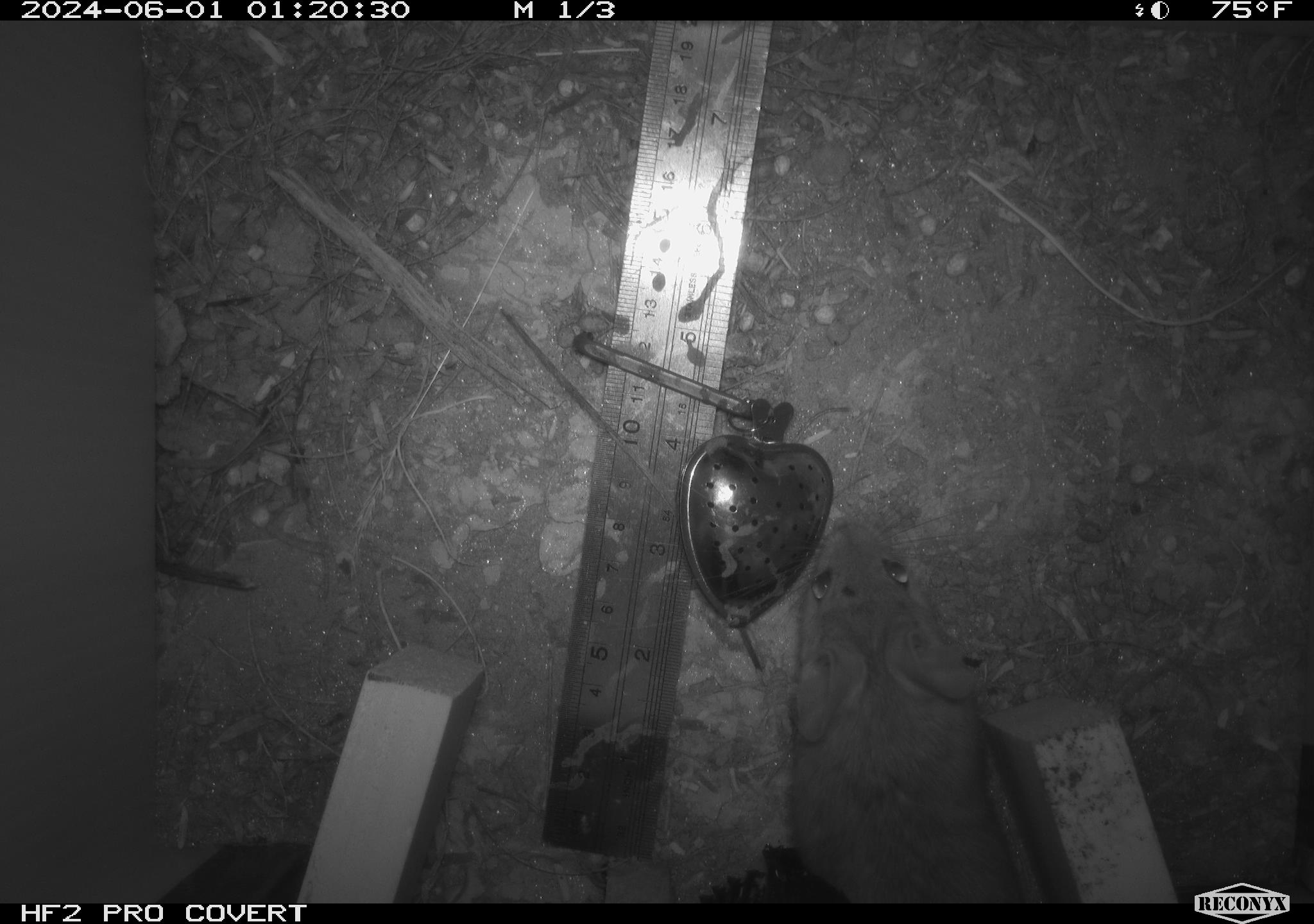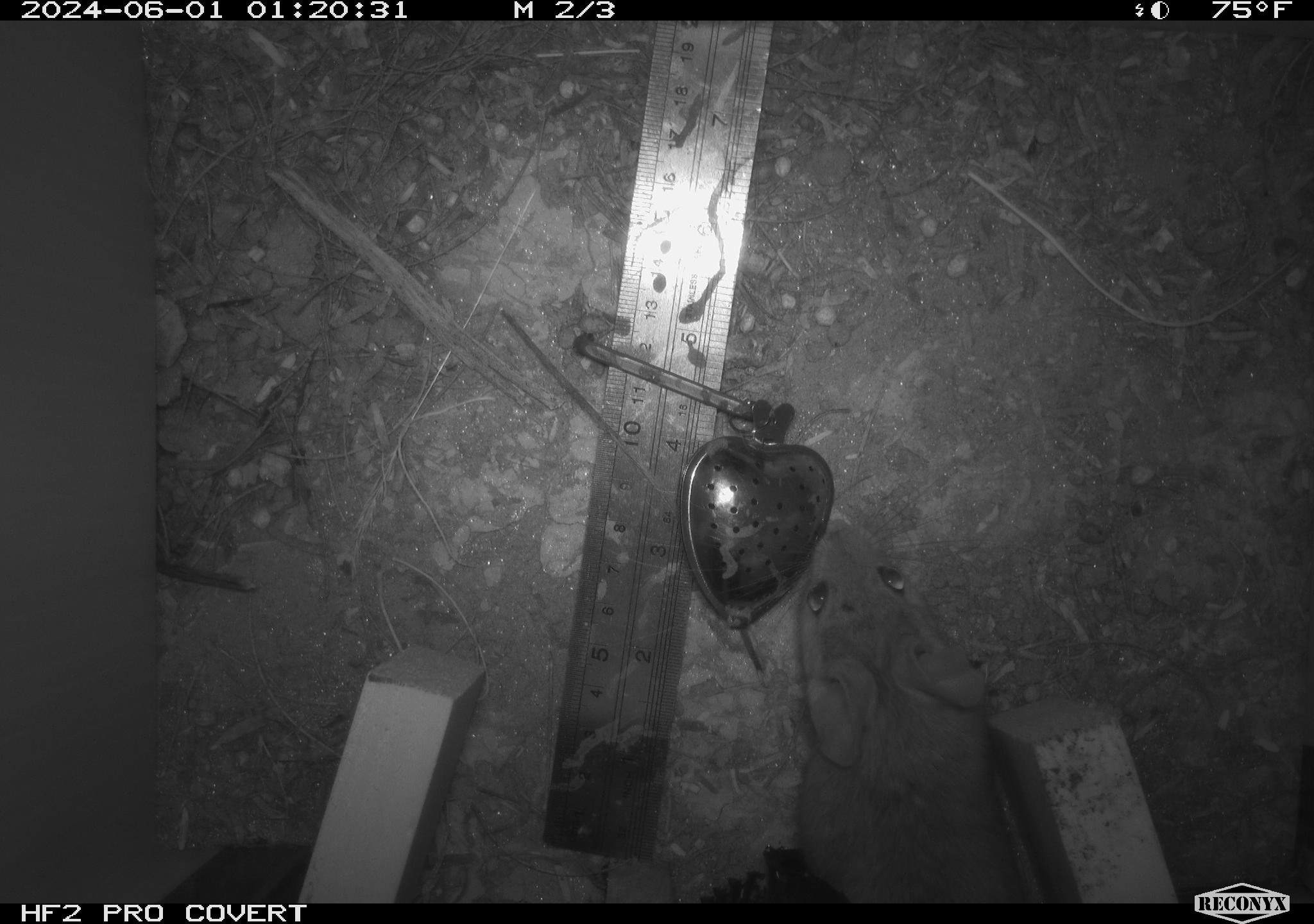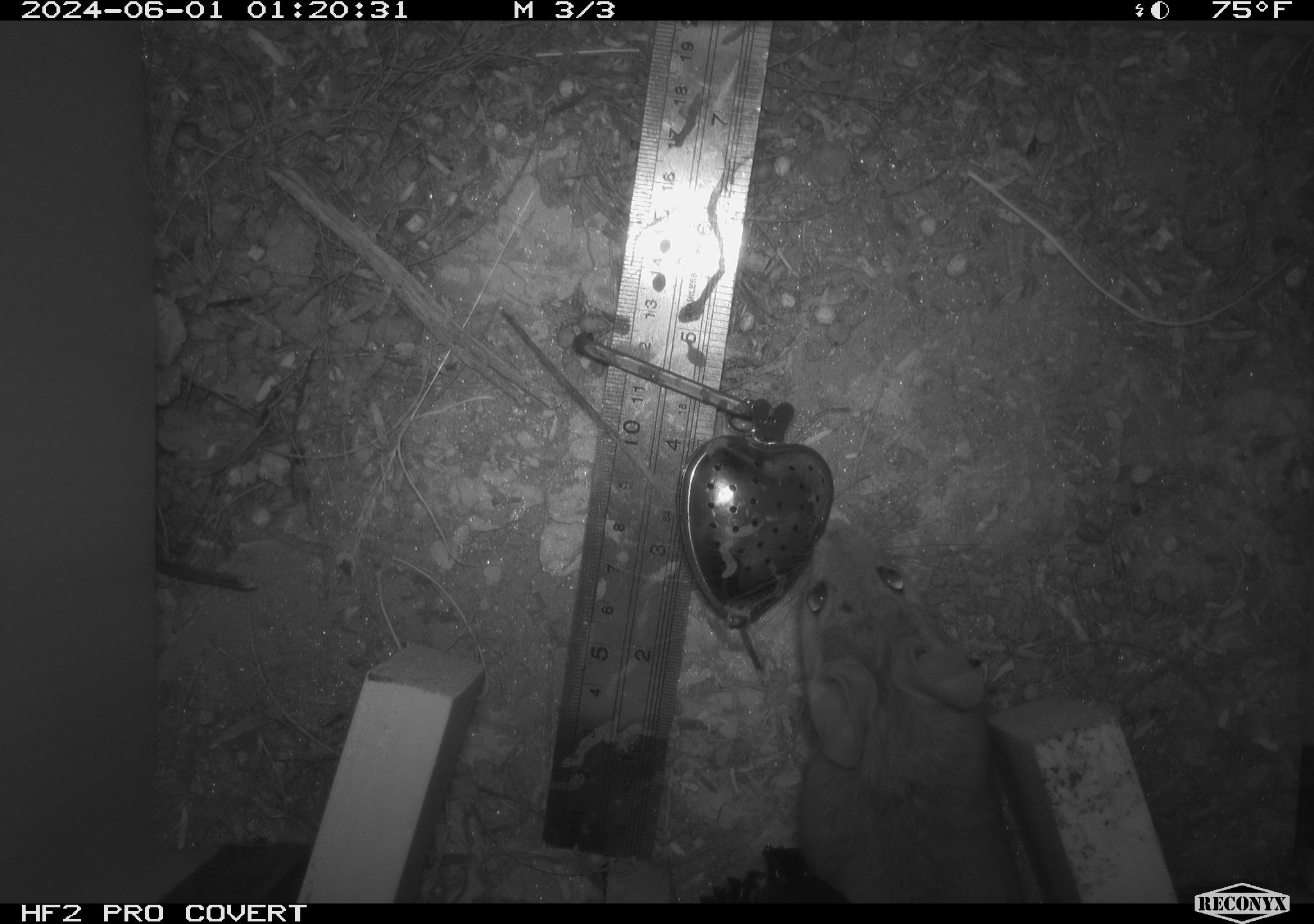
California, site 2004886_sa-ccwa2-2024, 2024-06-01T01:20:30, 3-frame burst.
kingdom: Animalia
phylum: Chordata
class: Mammalia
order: Rodentia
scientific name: Rodentia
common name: woodrat or rat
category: woodrat or rat species